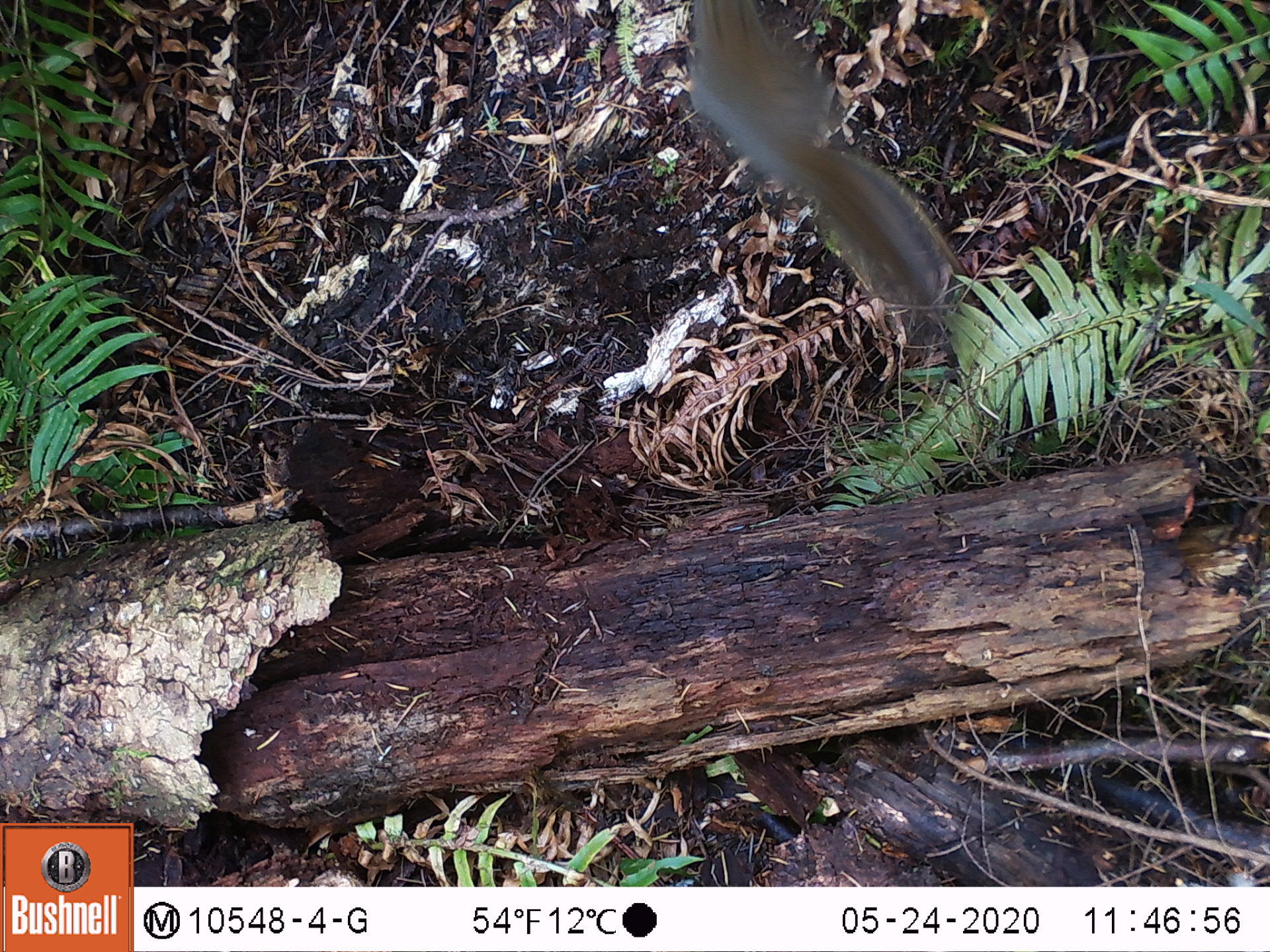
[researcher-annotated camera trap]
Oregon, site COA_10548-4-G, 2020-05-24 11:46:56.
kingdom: Animalia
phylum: Chordata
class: Mammalia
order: Rodentia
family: Sciuridae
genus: Tamiasciurus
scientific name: Tamiasciurus douglasii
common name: douglas squirrel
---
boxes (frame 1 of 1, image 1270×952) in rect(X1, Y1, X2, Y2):
douglas squirrel: rect(686, 0, 944, 310)